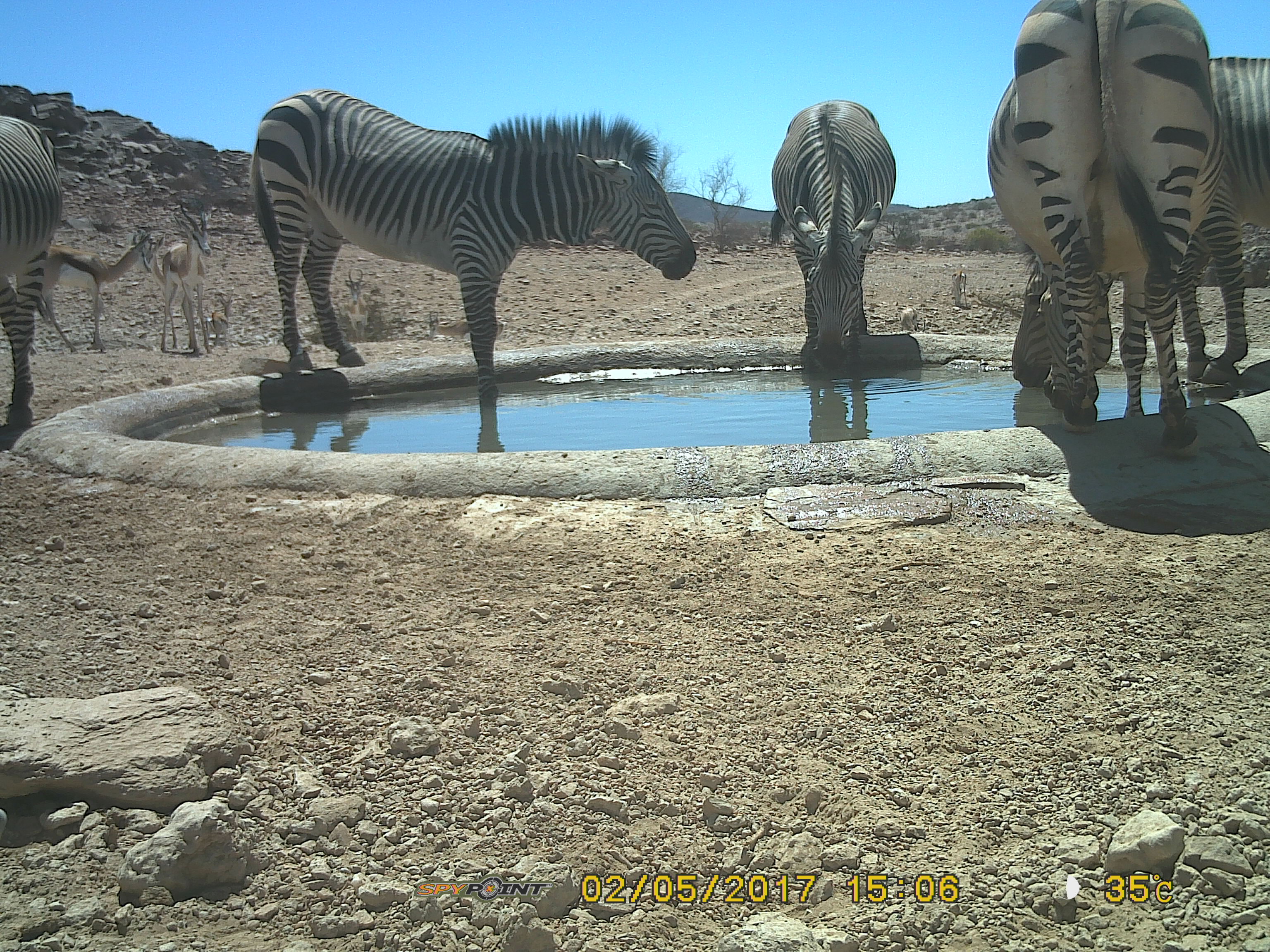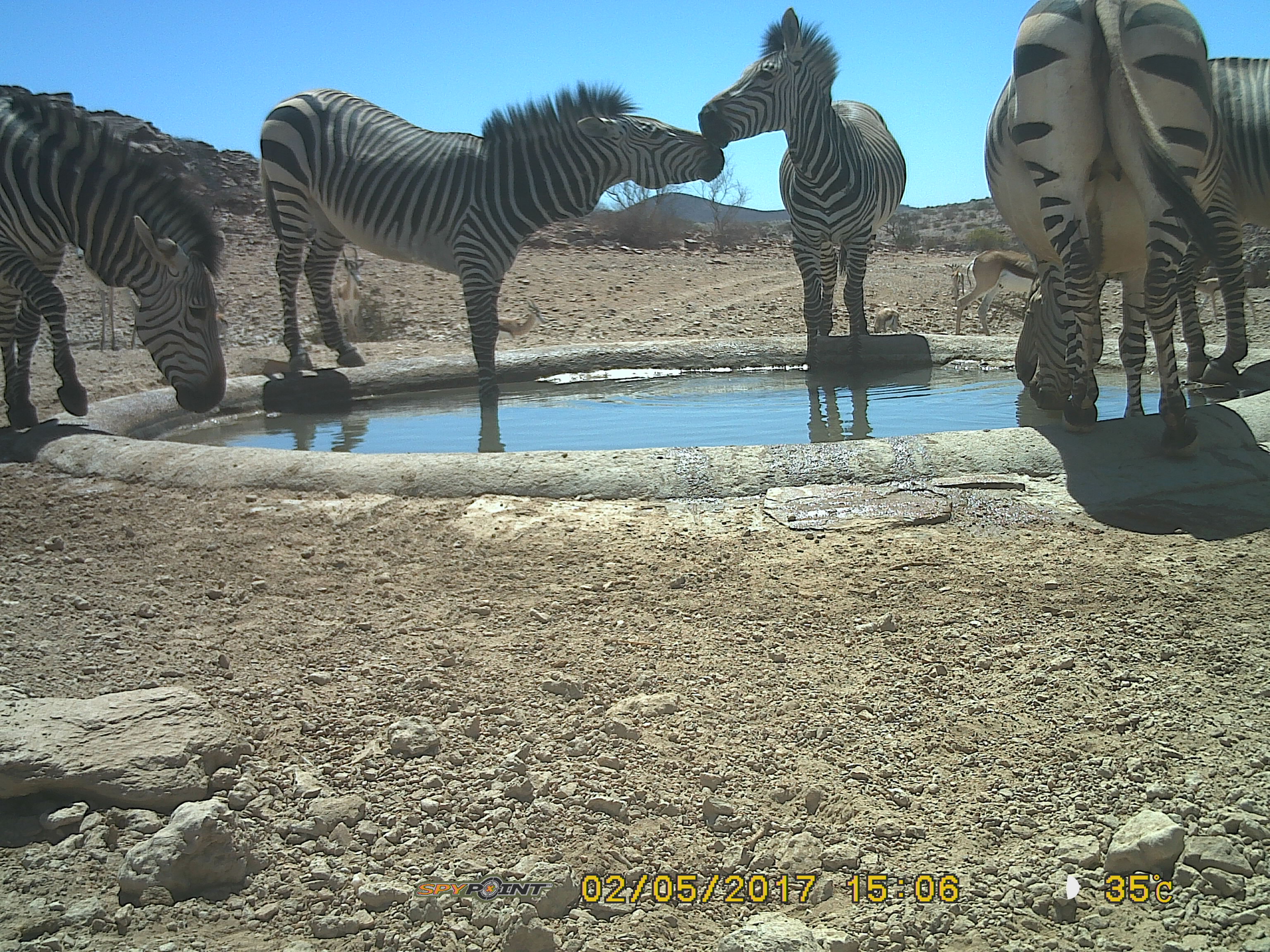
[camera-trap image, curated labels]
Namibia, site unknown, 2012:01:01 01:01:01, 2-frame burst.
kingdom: Animalia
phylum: Chordata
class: Mammalia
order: Perissodactyla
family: Equidae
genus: Equus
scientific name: Equus zebra hartmannae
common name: hartmann's mountain zebra